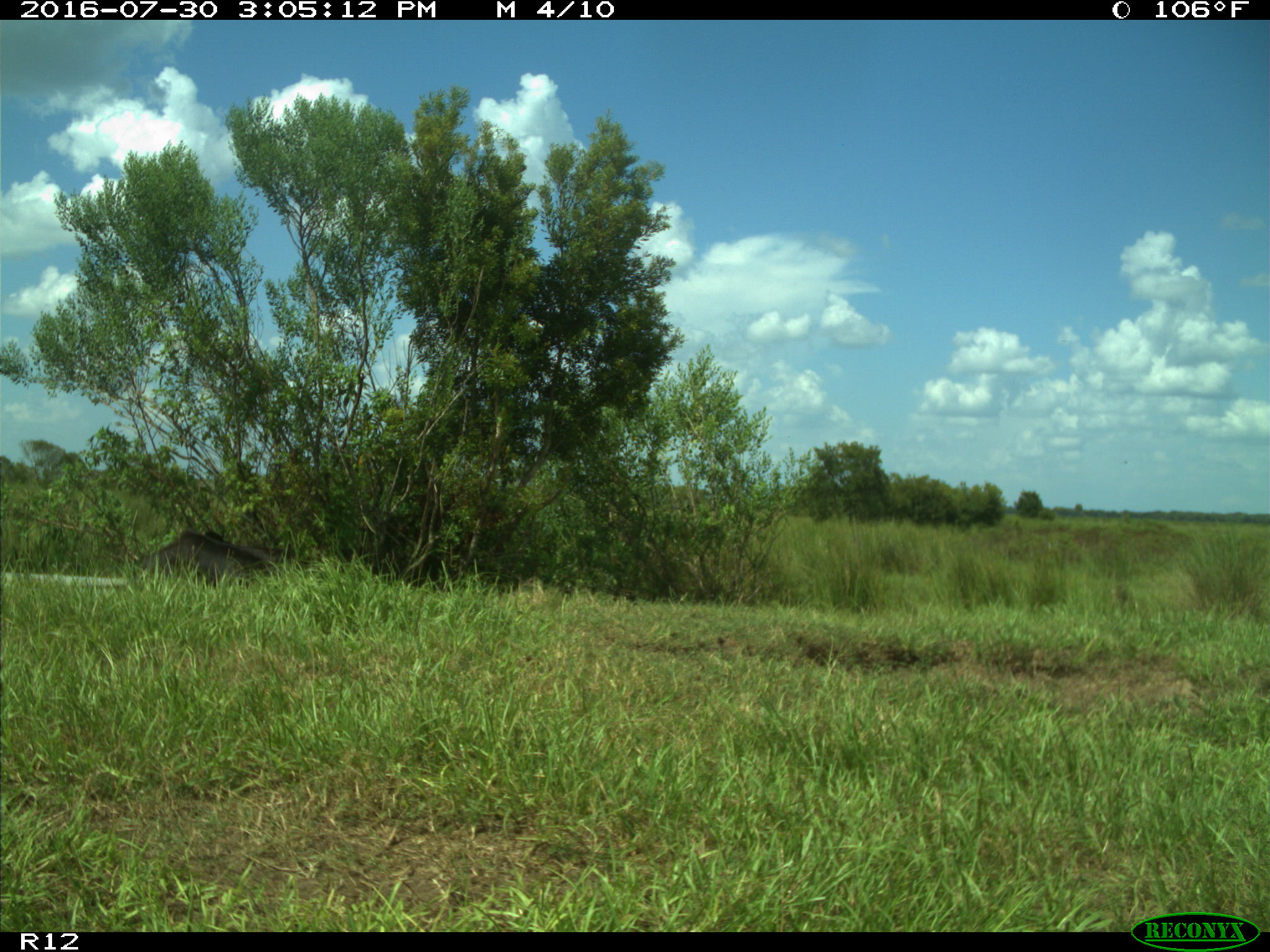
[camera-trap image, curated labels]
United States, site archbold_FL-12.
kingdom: Animalia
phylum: Chordata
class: Mammalia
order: Artiodactyla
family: Bovidae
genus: Bos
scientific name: Bos taurus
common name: domestic cow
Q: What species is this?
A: Bos taurus (domestic cow).